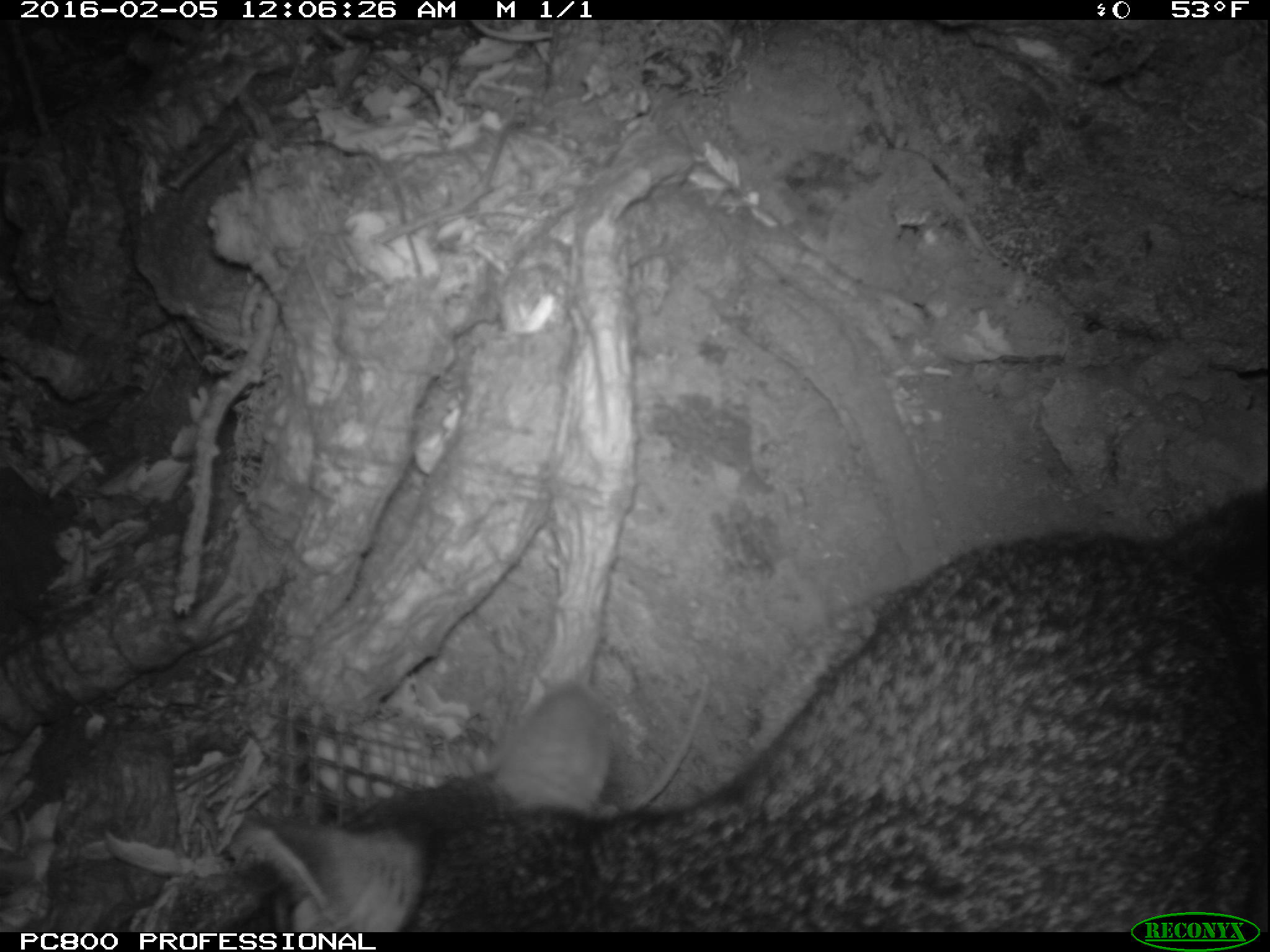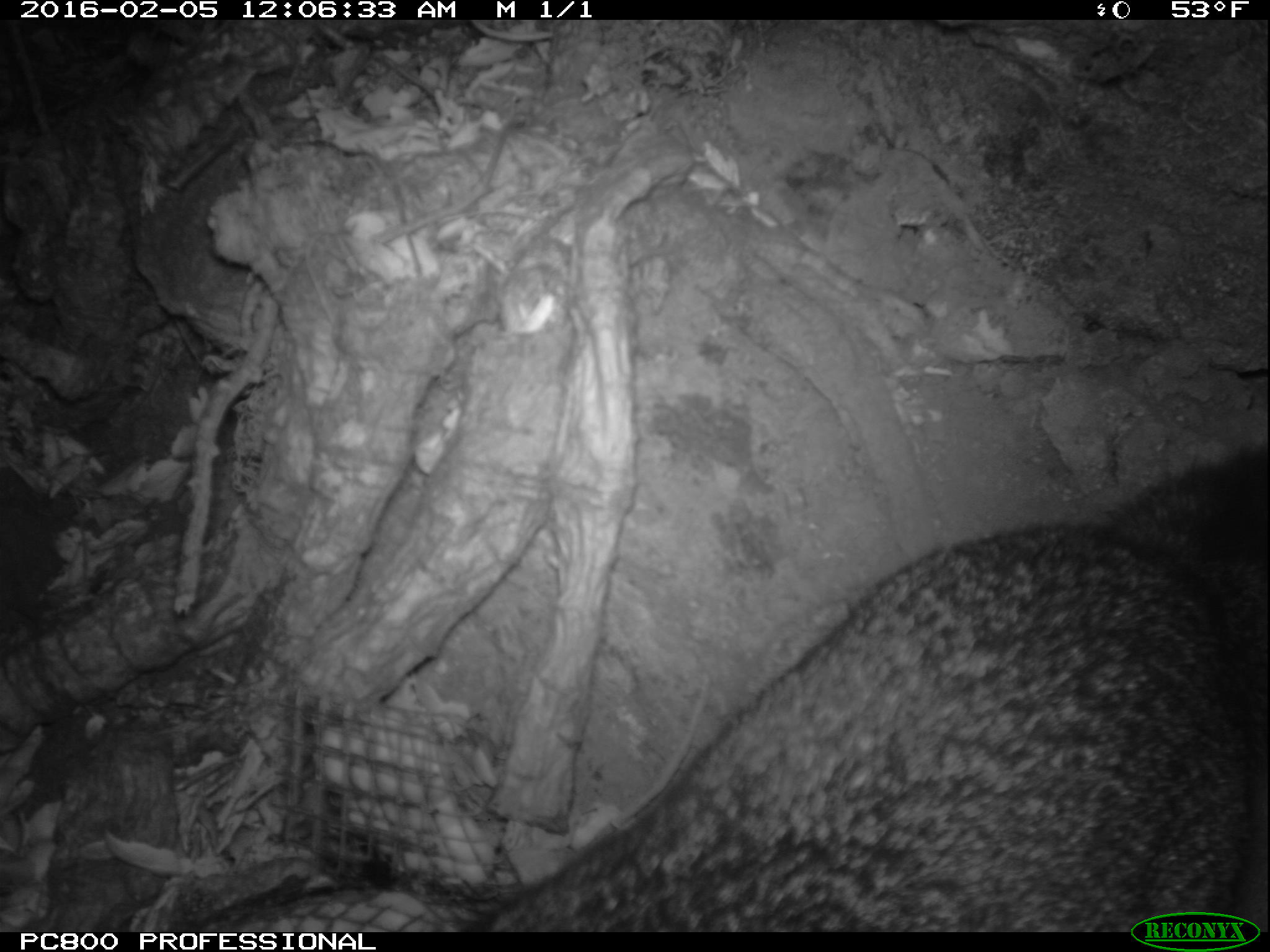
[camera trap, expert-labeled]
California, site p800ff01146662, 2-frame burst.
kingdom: Animalia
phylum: Chordata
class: Mammalia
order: Carnivora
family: Canidae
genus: Urocyon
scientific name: Urocyon littoralis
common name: island fox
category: fox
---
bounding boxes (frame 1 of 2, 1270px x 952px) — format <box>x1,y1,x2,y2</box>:
fox: <box>242,478,1269,932</box>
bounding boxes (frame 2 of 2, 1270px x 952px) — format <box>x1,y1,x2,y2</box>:
fox: <box>461,435,1269,931</box>